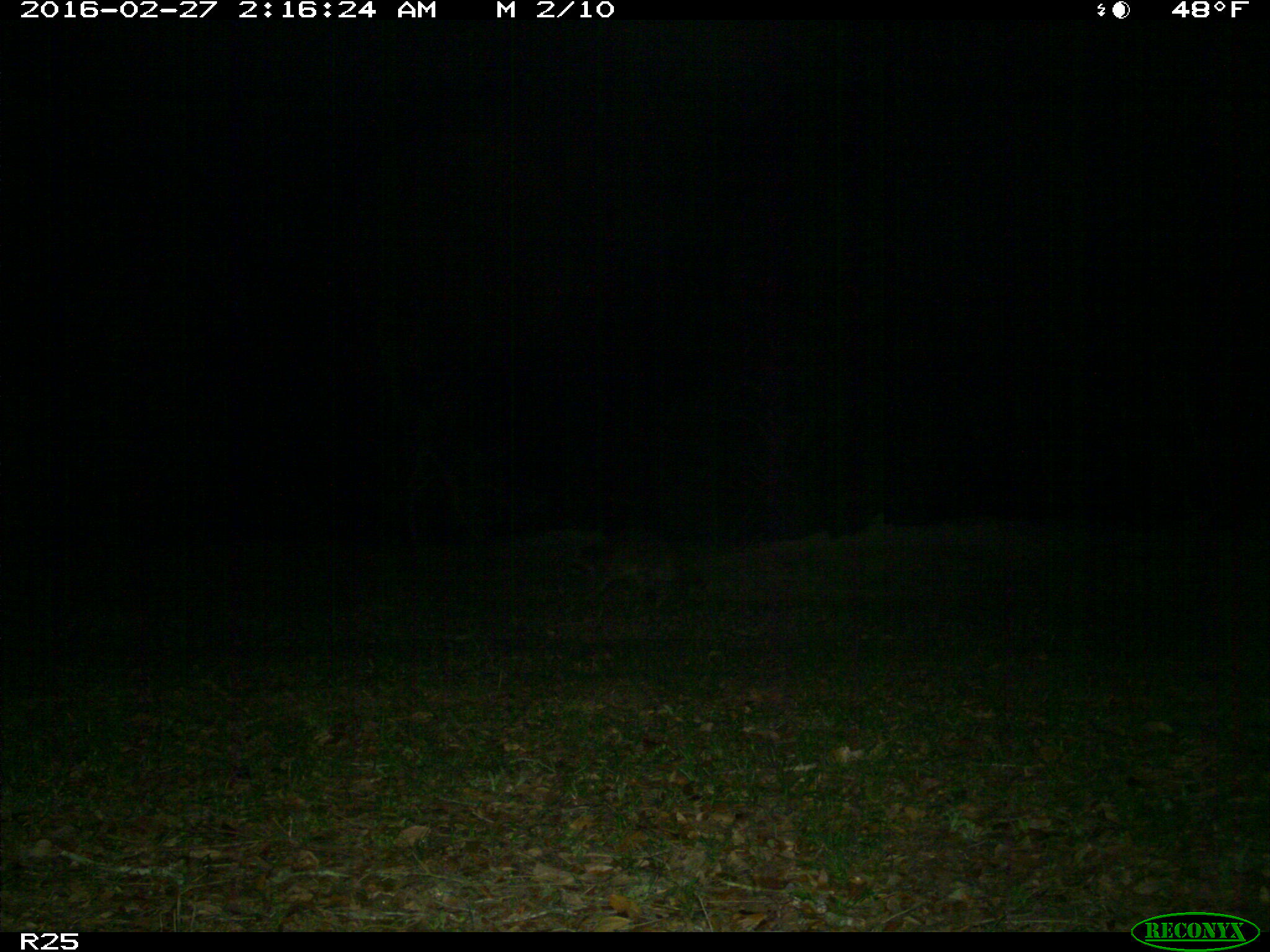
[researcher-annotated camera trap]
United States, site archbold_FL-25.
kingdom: Animalia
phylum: Chordata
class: Mammalia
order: Carnivora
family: Procyonidae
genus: Procyon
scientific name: Procyon lotor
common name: common raccoon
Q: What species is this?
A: Procyon lotor (common raccoon).